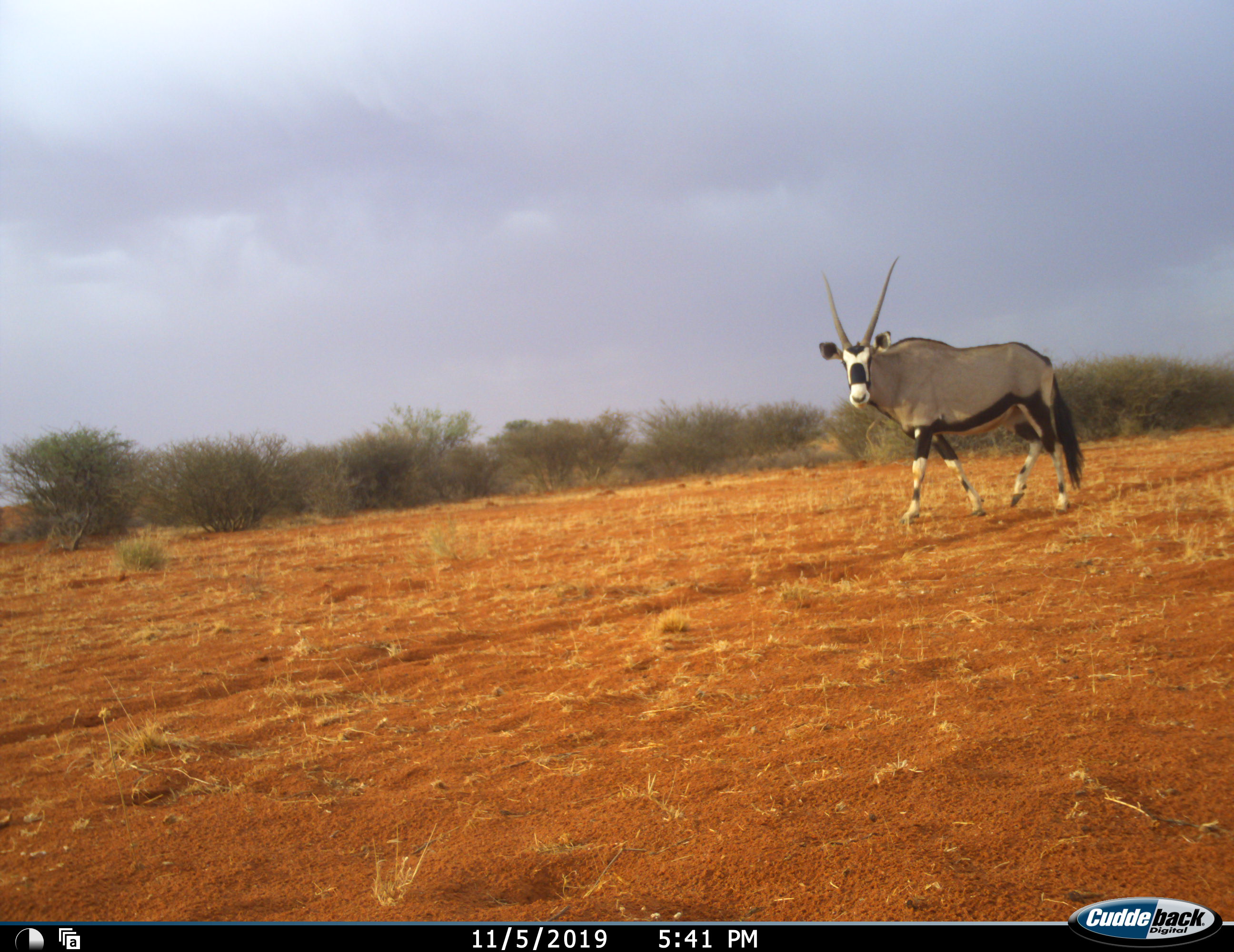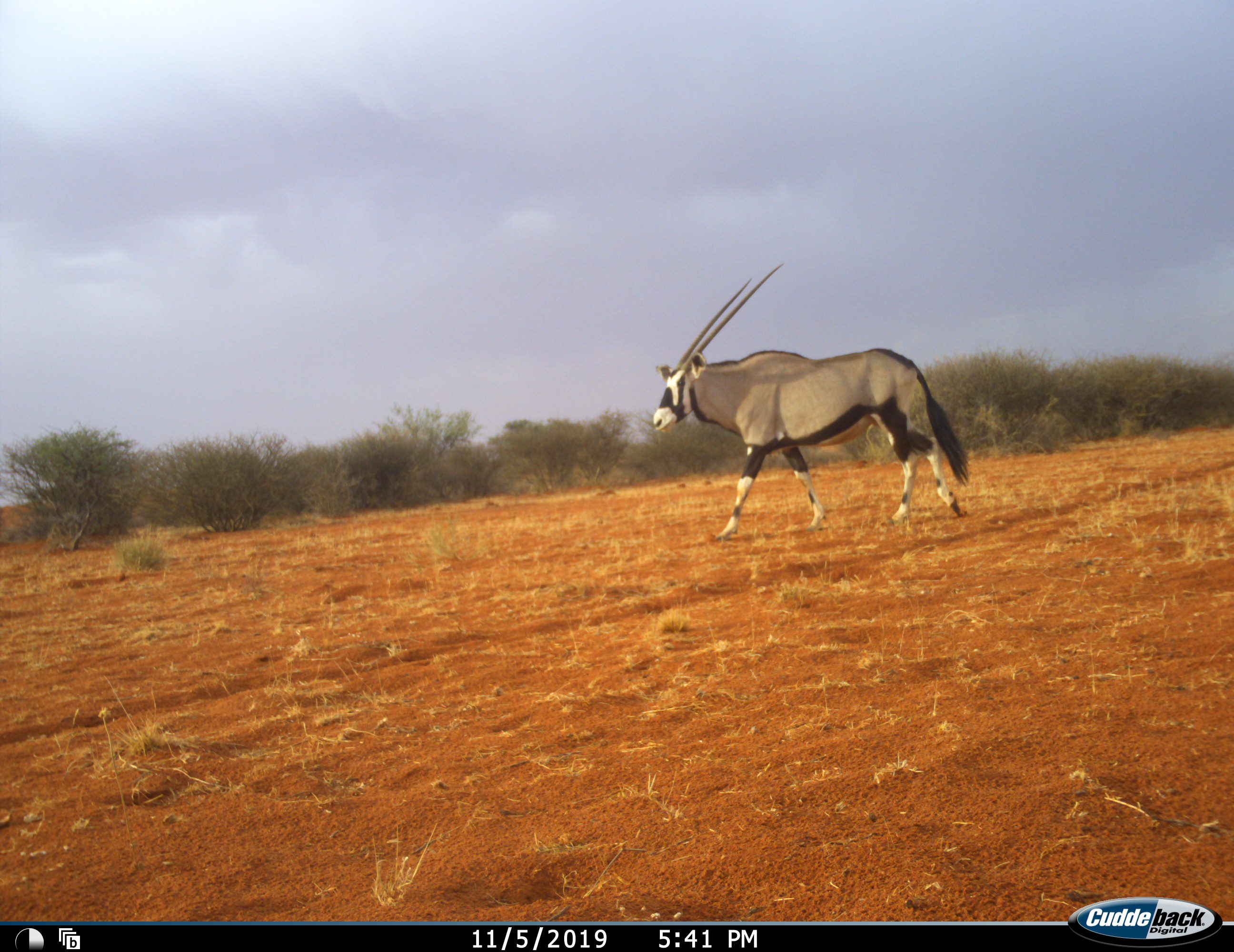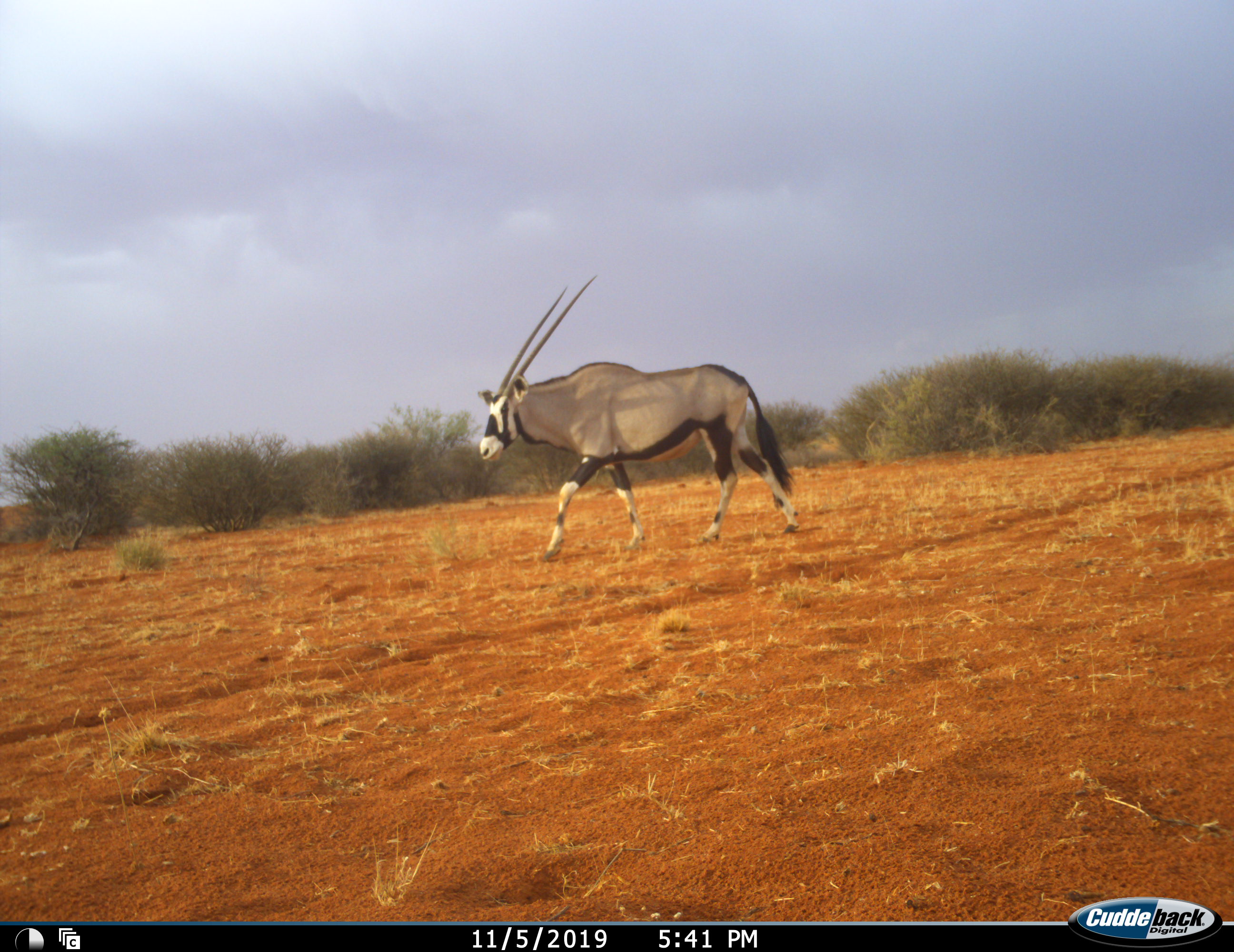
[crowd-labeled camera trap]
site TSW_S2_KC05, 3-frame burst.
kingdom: Animalia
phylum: Chordata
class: Mammalia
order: Artiodactyla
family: Bovidae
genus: Oryx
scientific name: Oryx gazella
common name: gemsbok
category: oryx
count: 1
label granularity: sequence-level